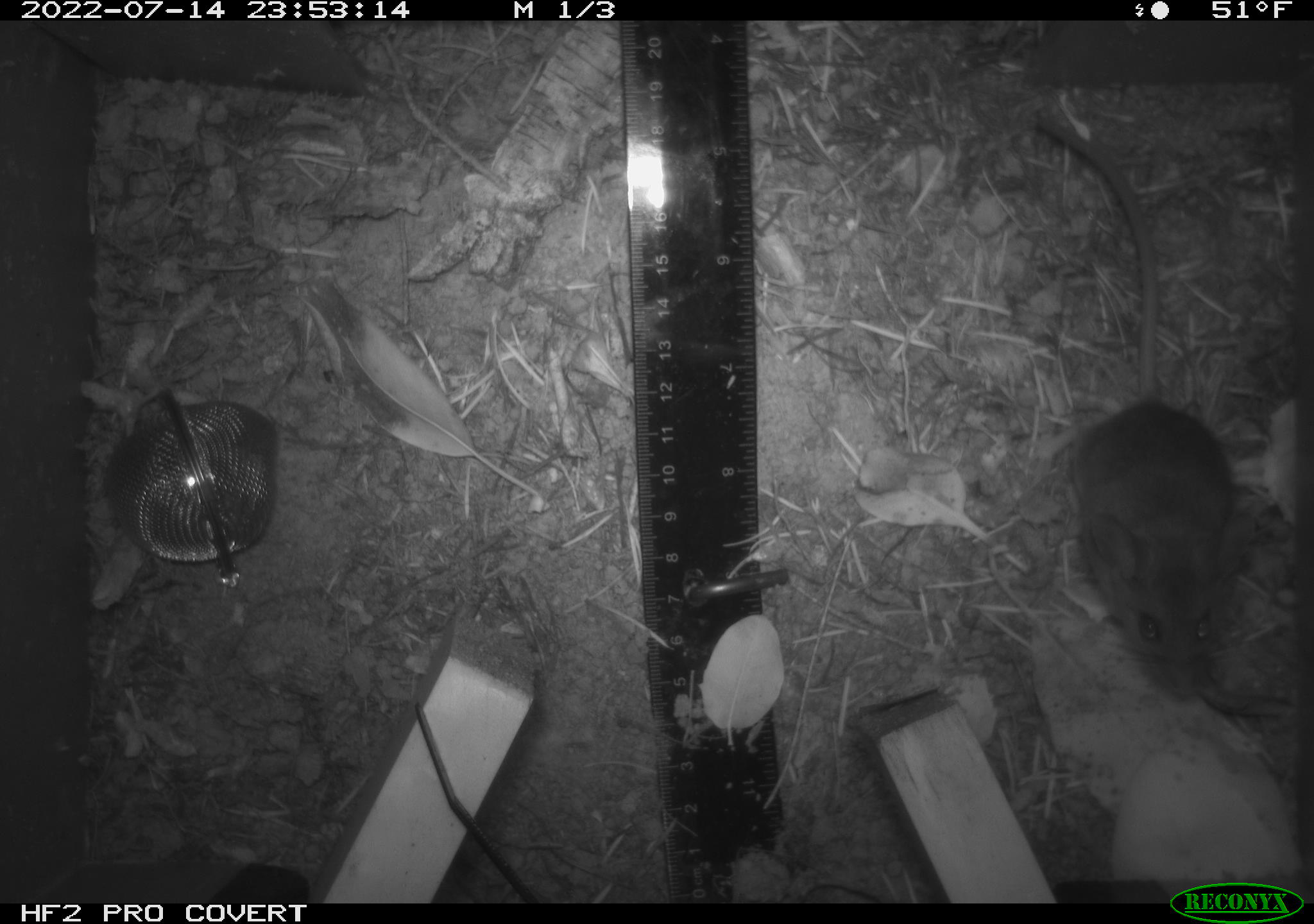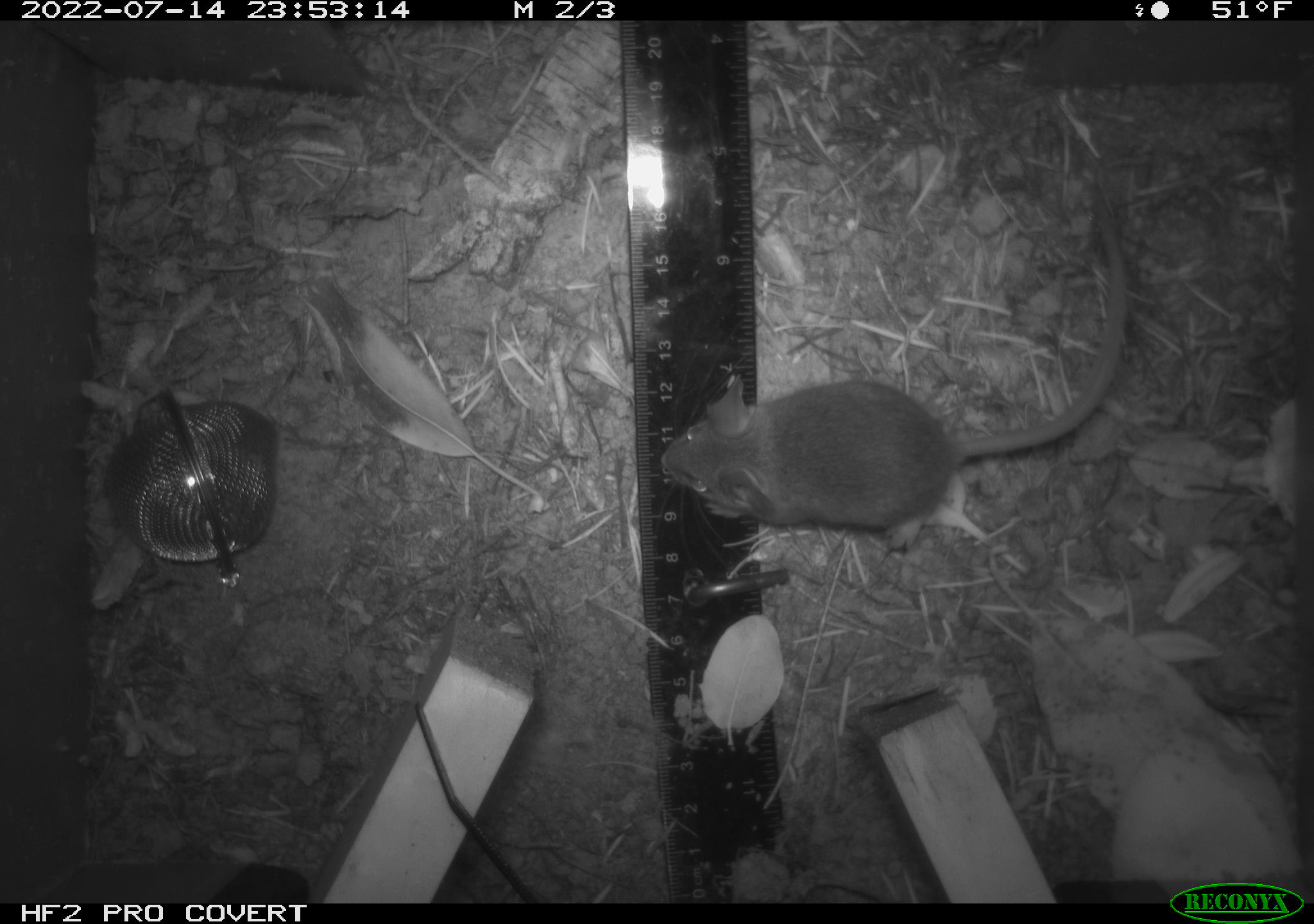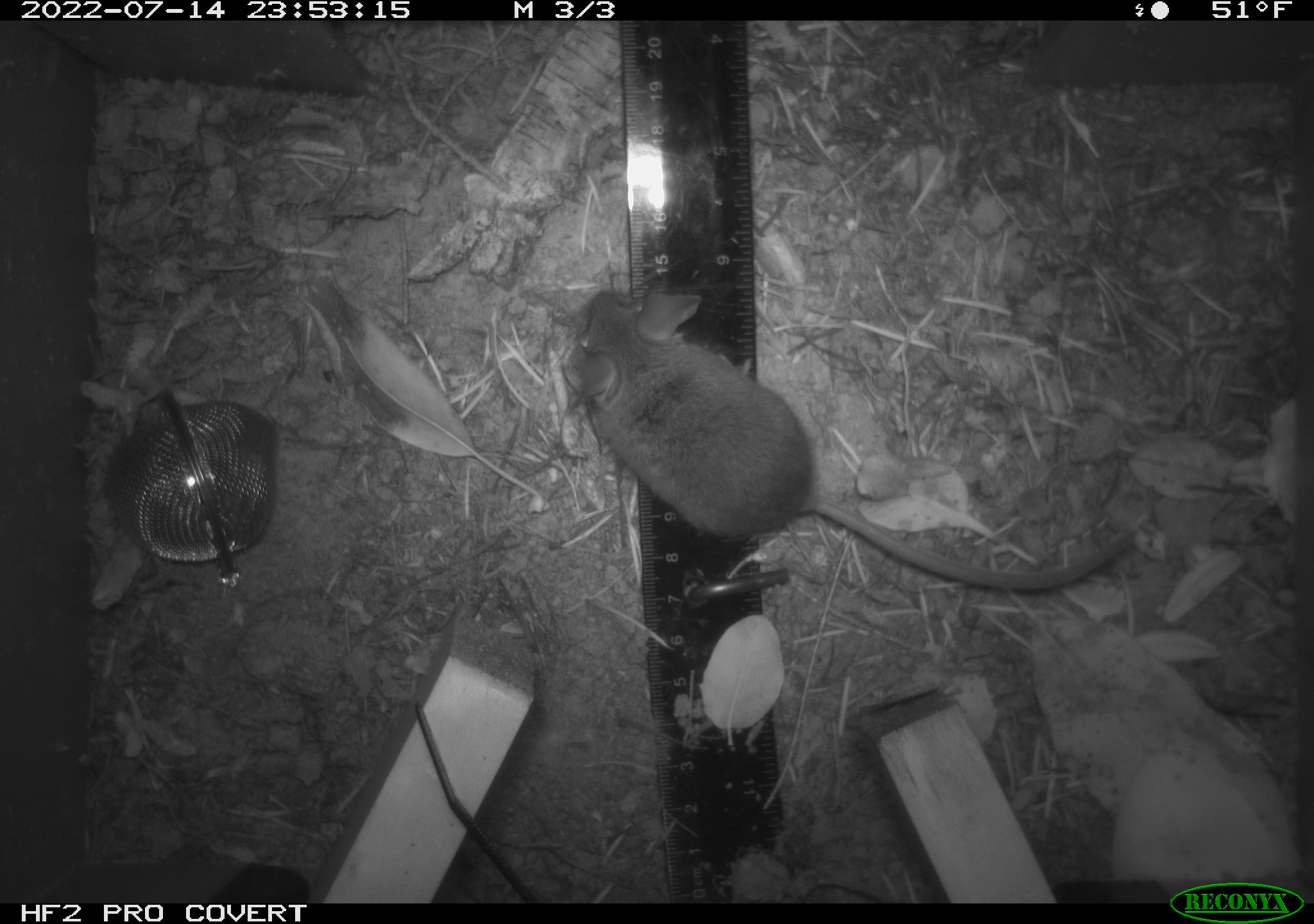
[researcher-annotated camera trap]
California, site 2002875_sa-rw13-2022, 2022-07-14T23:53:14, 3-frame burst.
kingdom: Animalia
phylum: Chordata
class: Mammalia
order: Rodentia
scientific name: Rodentia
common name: mouse species